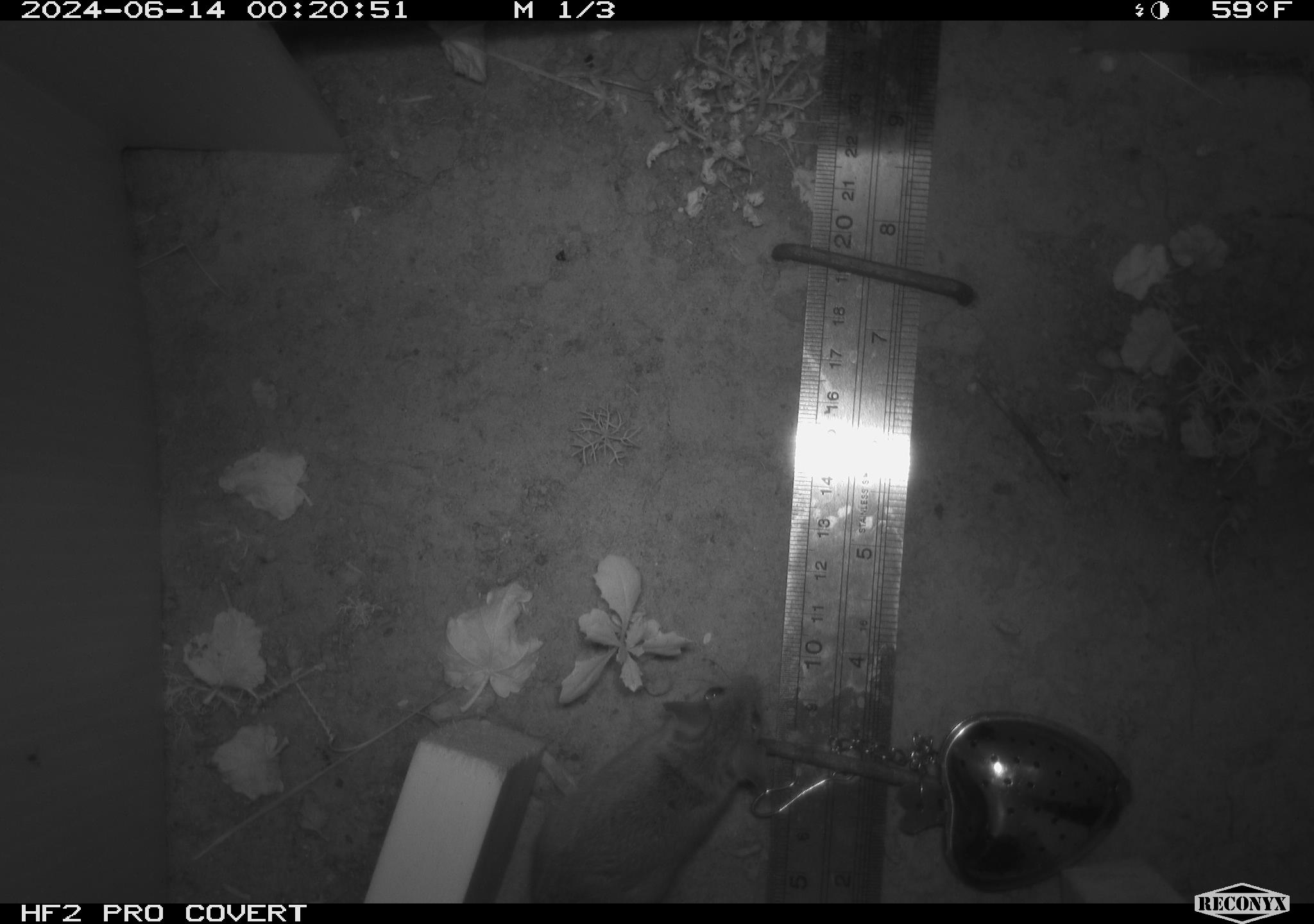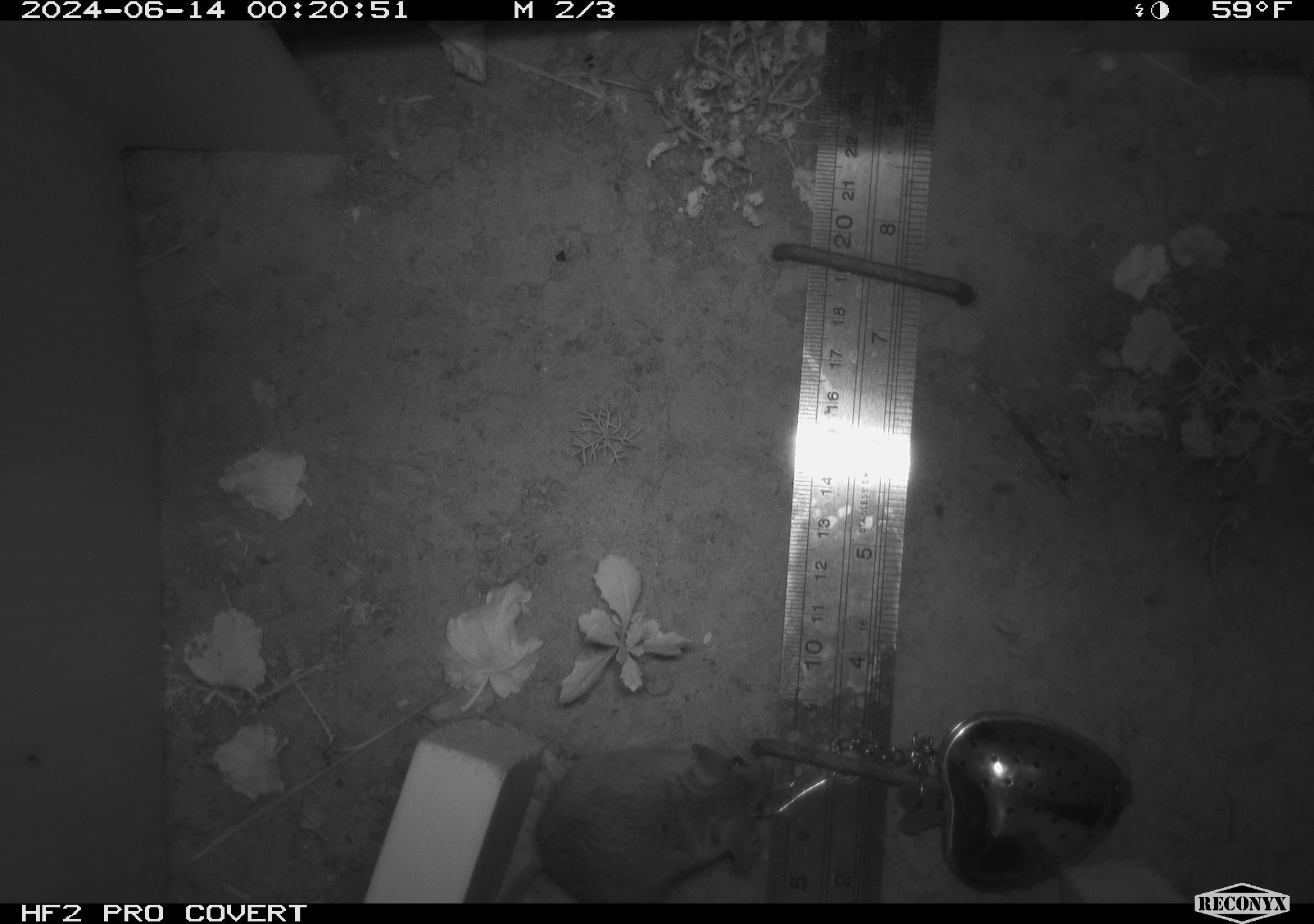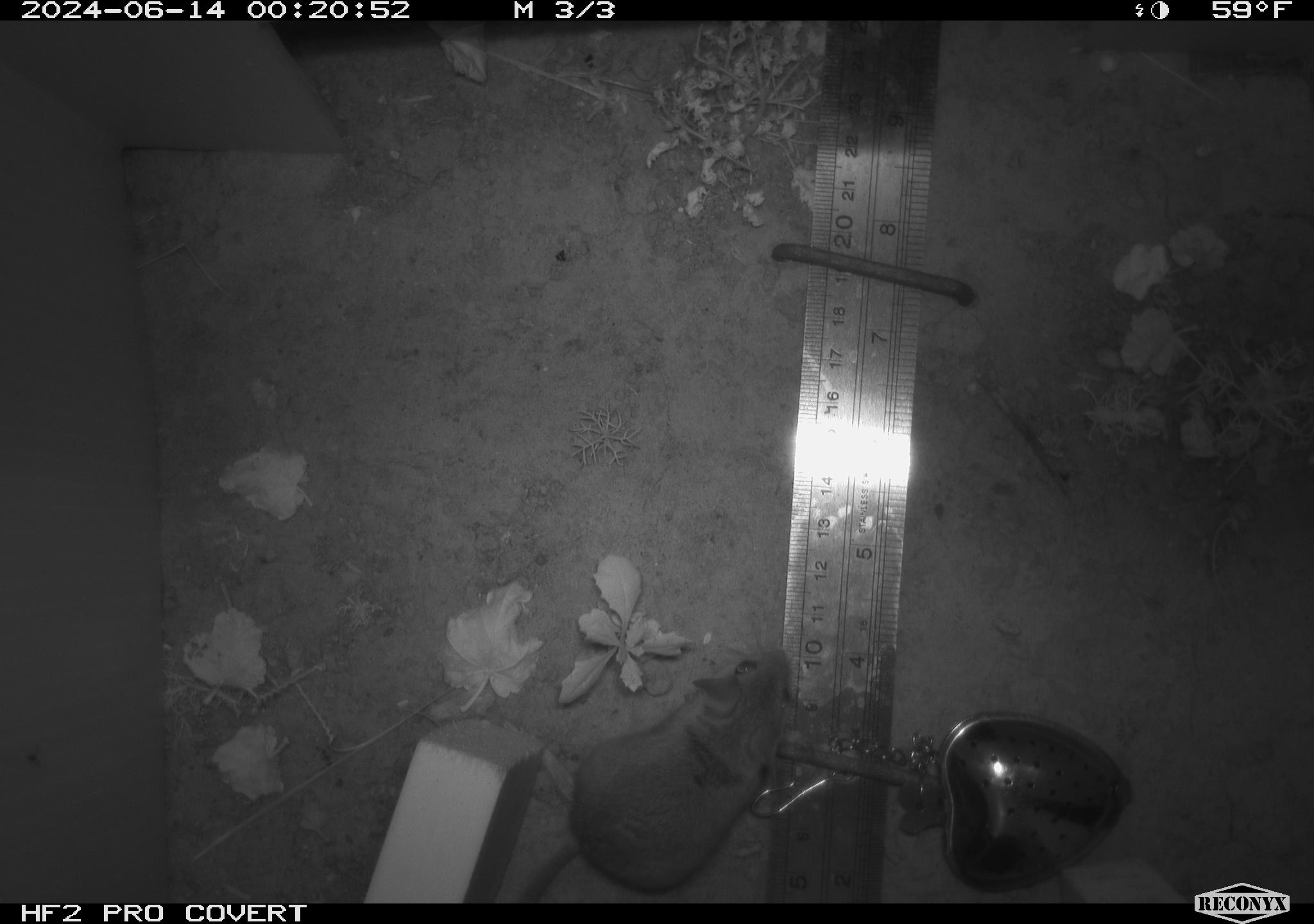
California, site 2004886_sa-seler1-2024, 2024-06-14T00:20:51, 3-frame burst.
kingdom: Animalia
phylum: Chordata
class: Mammalia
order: Rodentia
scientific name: Rodentia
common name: mouse species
Mouse species (Rodentia).